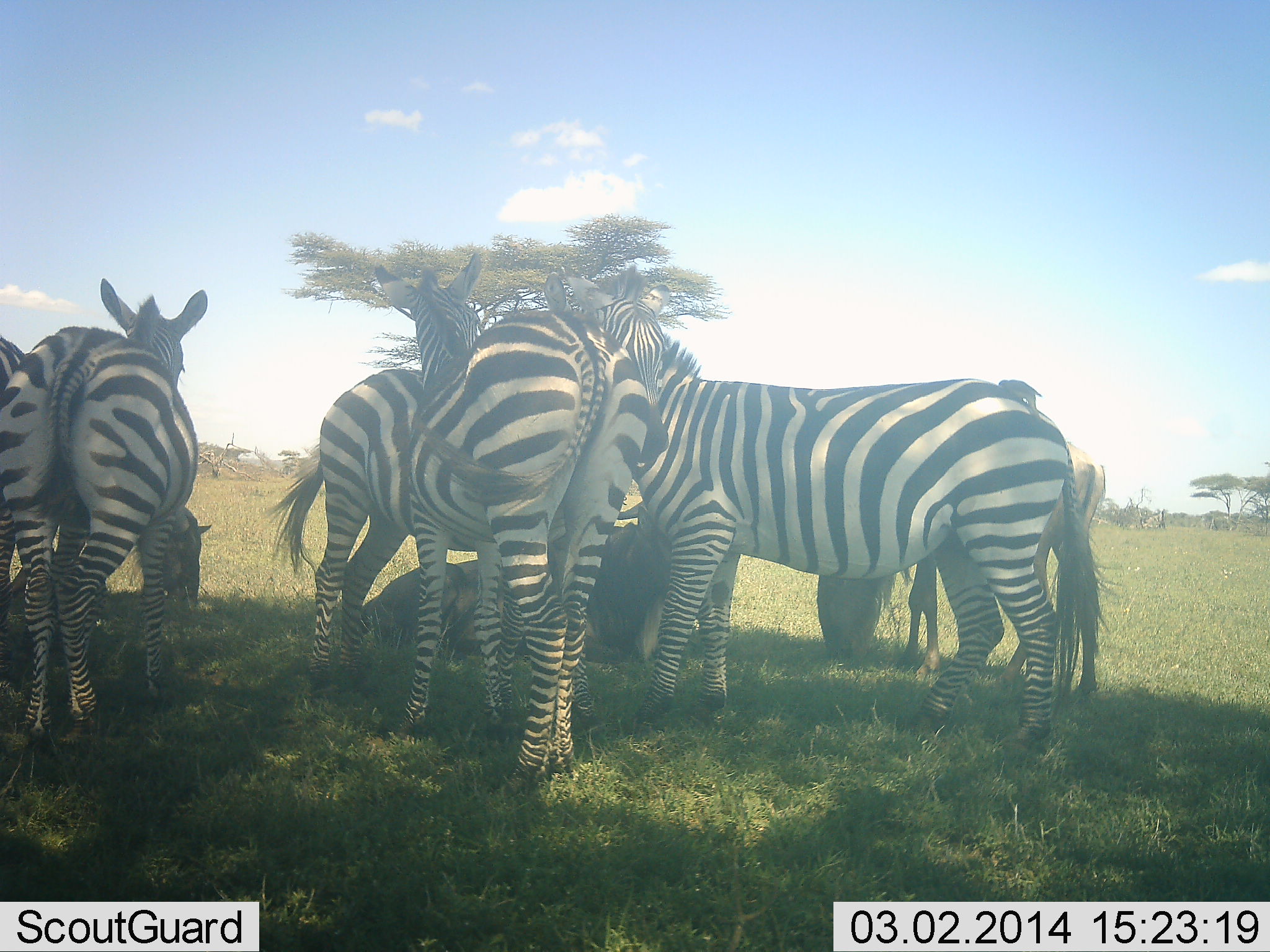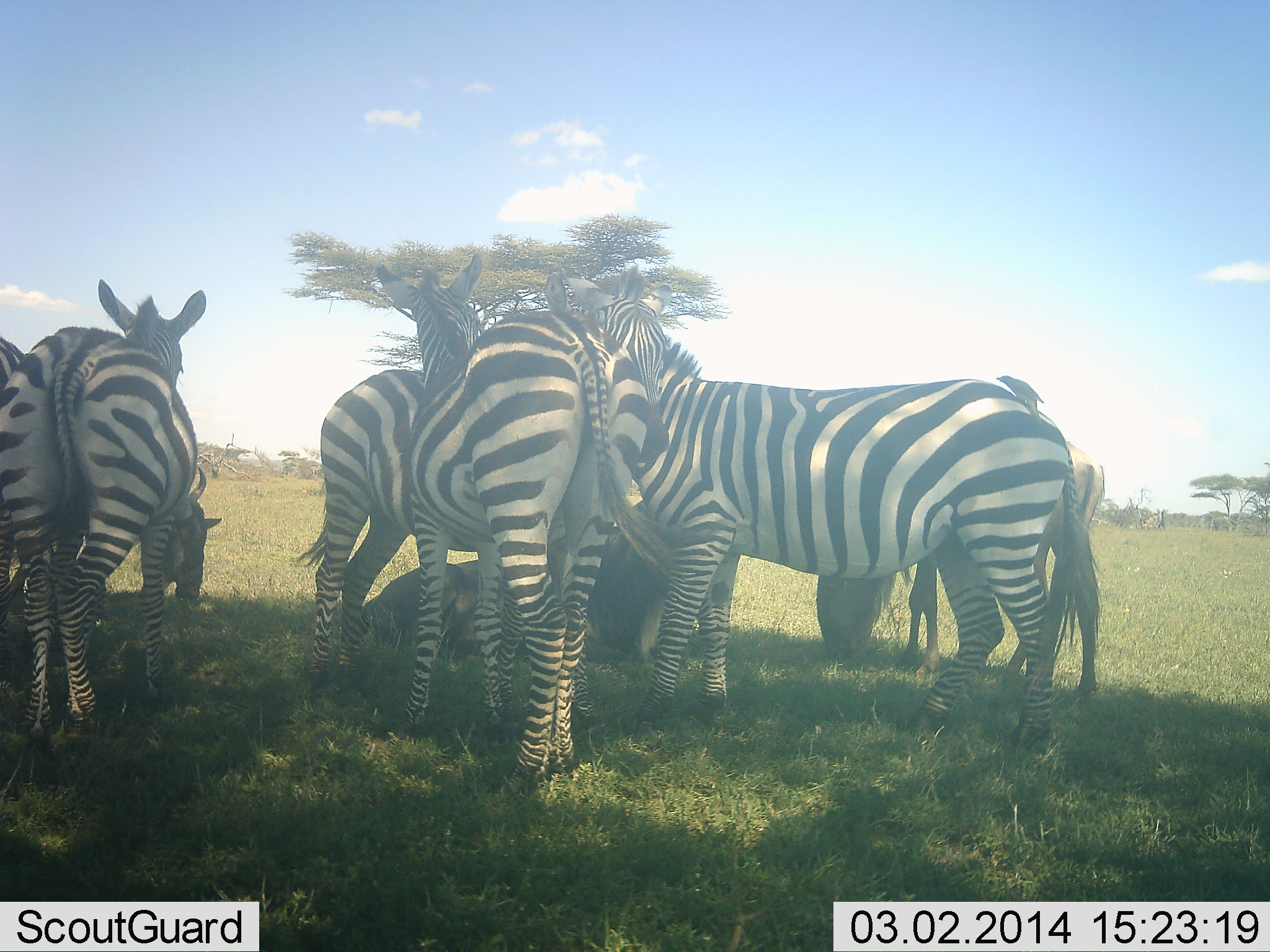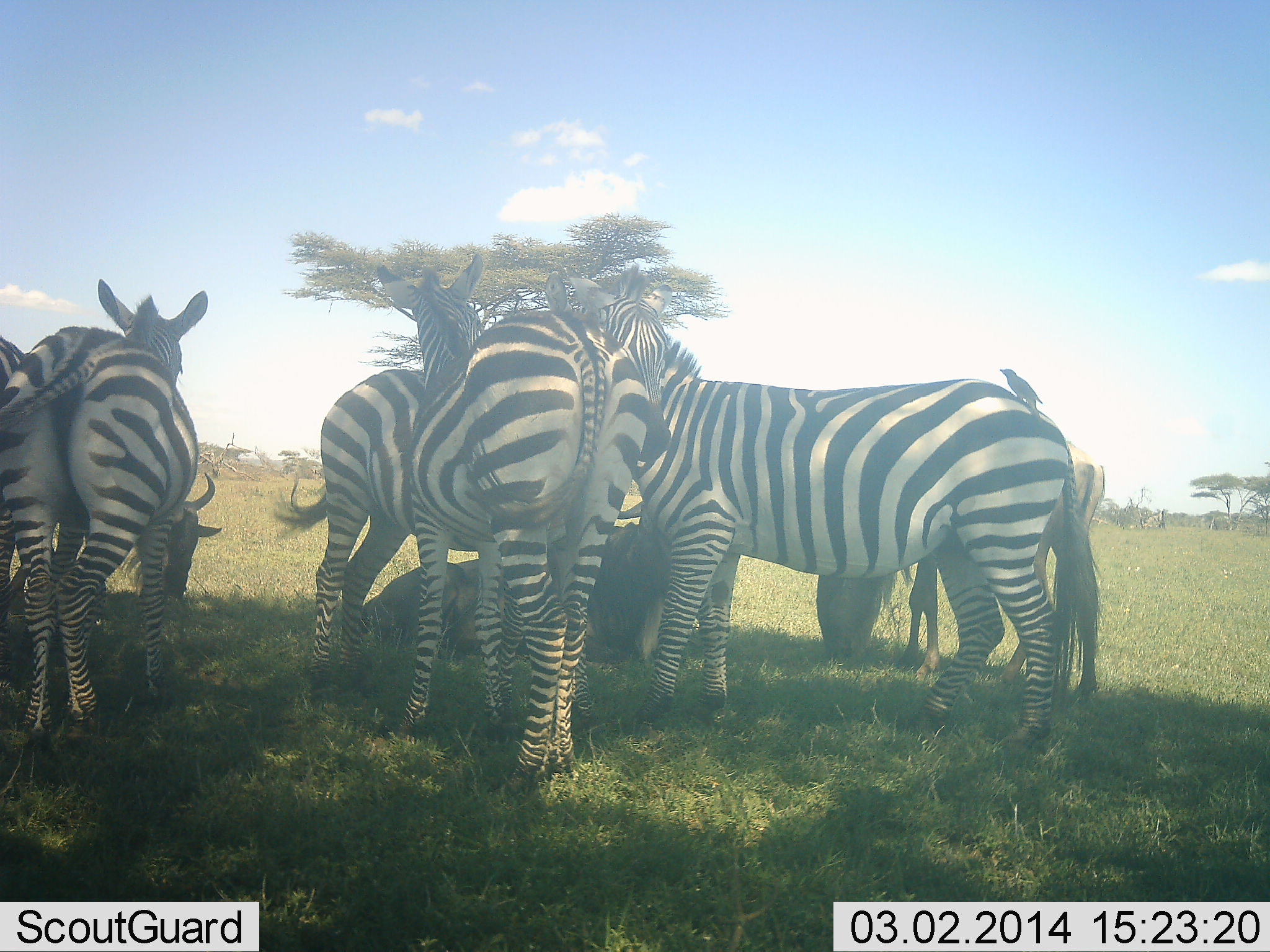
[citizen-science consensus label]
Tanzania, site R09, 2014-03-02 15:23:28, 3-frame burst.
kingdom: Animalia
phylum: Chordata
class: Mammalia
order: Artiodactyla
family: Bovidae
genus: Connochaetes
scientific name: Connochaetes taurinus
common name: blue wildebeest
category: wildebeest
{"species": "wildebeest (blue wildebeest) (Connochaetes taurinus)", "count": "3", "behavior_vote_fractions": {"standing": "45%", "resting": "82%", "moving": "0%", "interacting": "0%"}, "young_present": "0%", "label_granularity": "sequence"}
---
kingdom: Animalia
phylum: Chordata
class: Mammalia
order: Perissodactyla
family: Equidae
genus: Equus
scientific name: Equus quagga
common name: plains zebra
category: zebra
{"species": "zebra (plains zebra) (Equus quagga)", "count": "6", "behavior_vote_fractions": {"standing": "95%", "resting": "23%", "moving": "0%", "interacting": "18%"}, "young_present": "5%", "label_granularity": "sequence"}